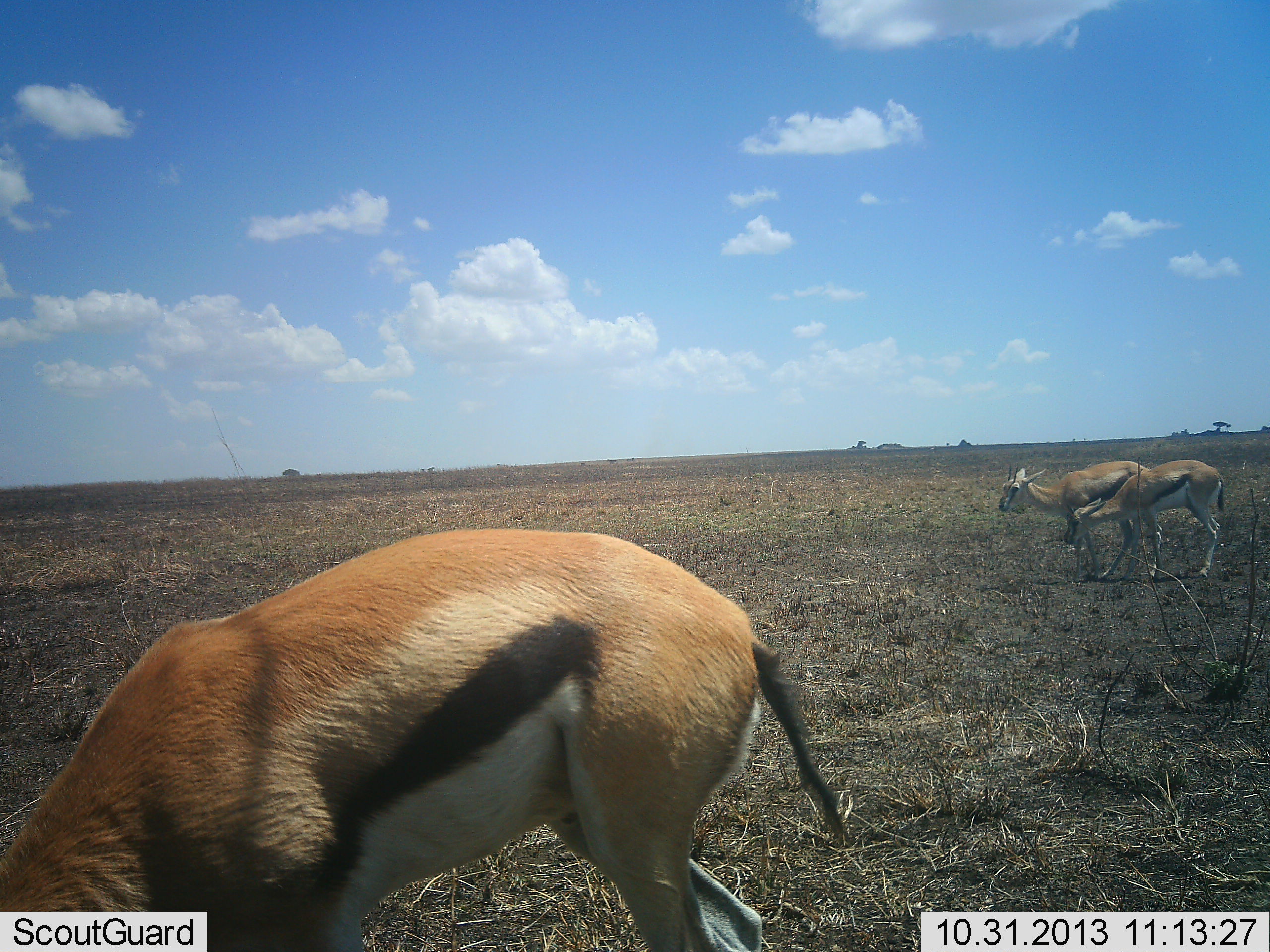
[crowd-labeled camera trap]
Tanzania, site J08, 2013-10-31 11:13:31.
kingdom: Animalia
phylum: Chordata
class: Mammalia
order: Artiodactyla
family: Bovidae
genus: Eudorcas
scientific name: Eudorcas thomsonii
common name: thomson's gazelle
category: gazellethomsons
Gazellethomsons (thomson's gazelle) (Eudorcas thomsonii), count 3. Behavior (volunteer vote fractions): standing 60%, resting 0%, moving 30%, interacting 10%. Young present (vote fraction): 0%. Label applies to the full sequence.